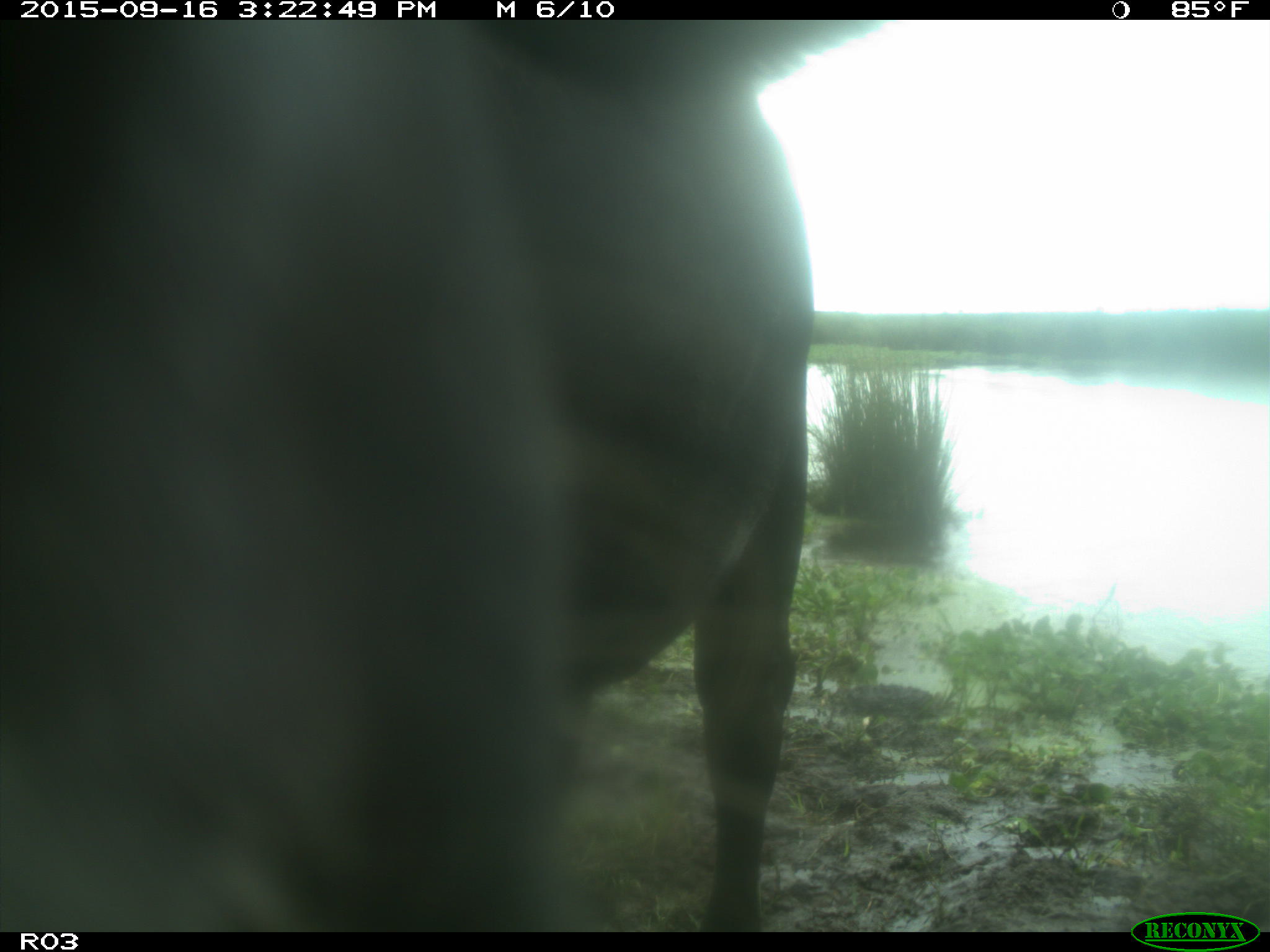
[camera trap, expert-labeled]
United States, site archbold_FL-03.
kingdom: Animalia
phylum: Chordata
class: Mammalia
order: Artiodactyla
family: Bovidae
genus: Bos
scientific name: Bos taurus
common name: domestic cow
Bos taurus (domestic cow).